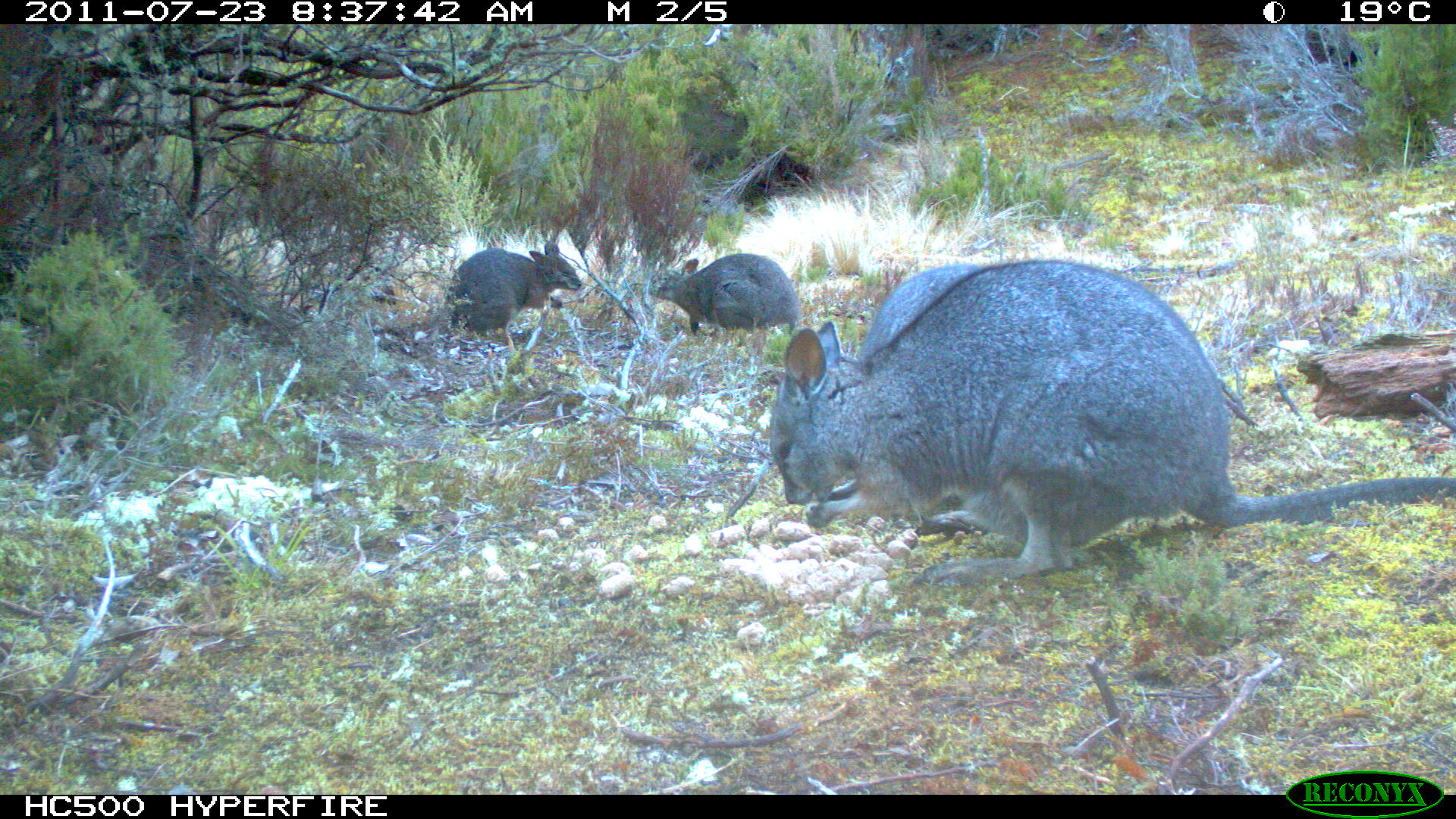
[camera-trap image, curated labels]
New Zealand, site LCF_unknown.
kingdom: Animalia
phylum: Chordata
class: Mammalia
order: Diprotodontia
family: Macropodidae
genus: Notamacropus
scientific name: Notamacropus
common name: wallaby